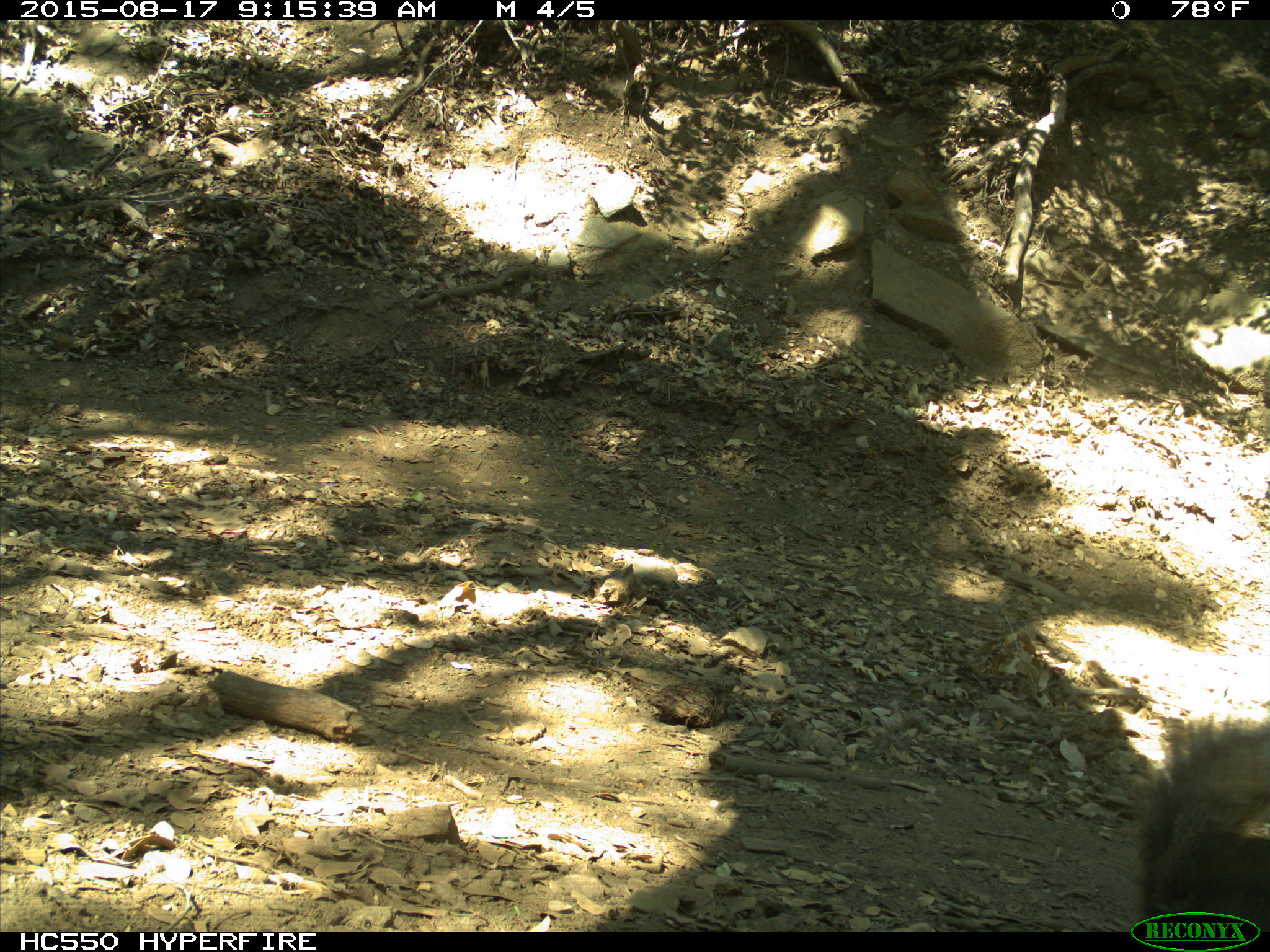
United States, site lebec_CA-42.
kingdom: Animalia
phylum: Chordata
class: Mammalia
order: Rodentia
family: Sciuridae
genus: Sciurus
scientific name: Sciurus carolinensis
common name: eastern gray squirrel